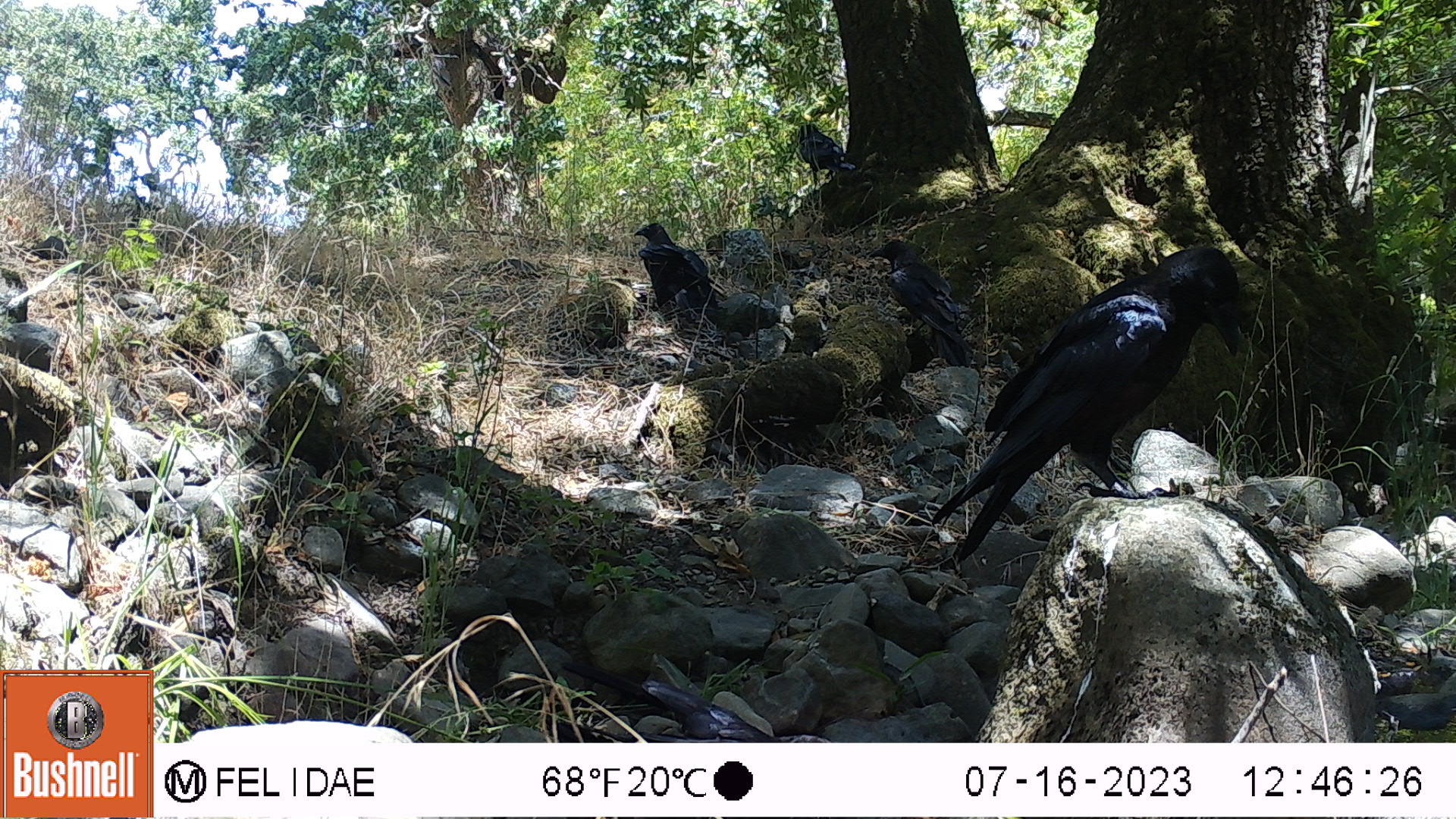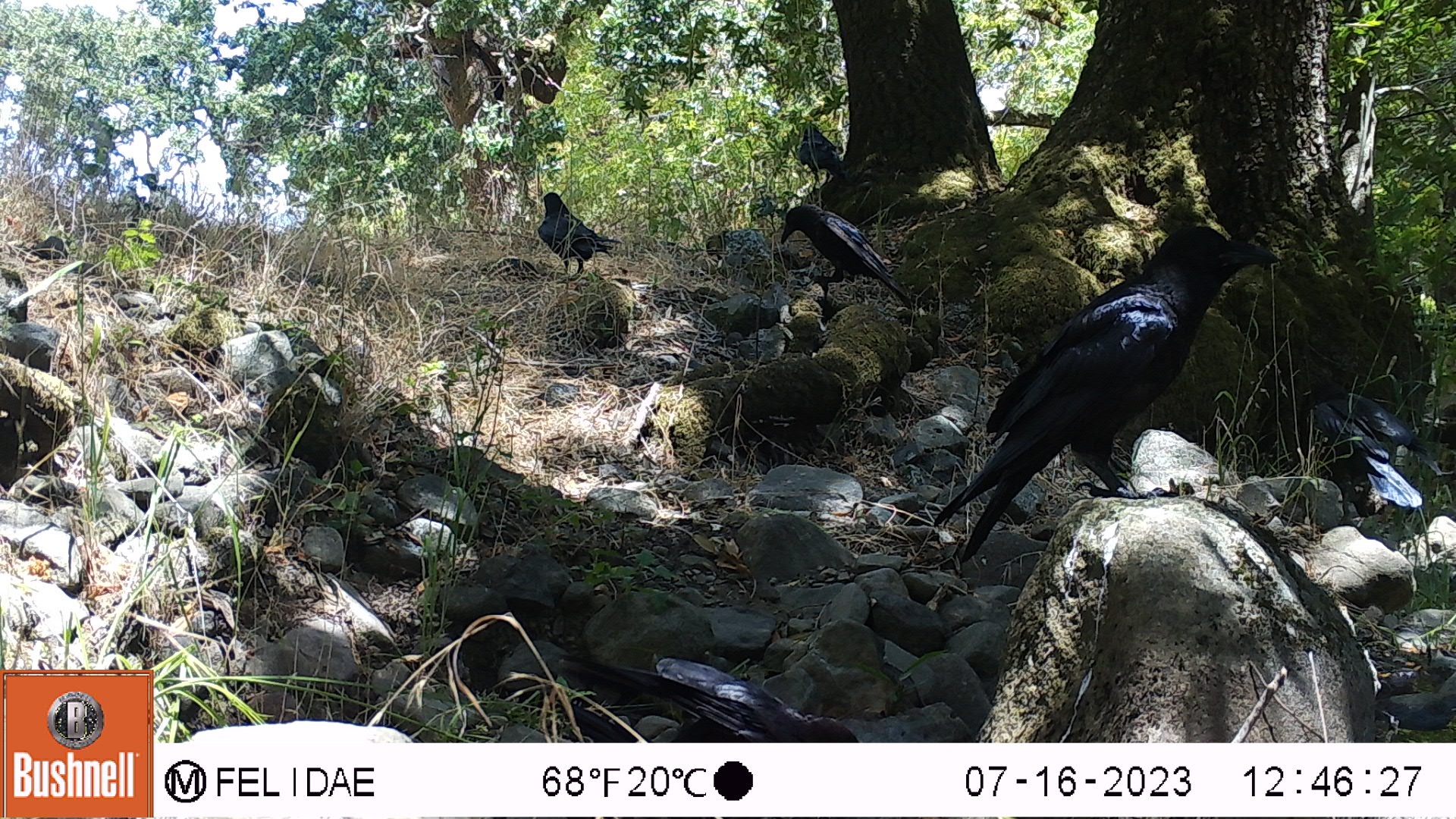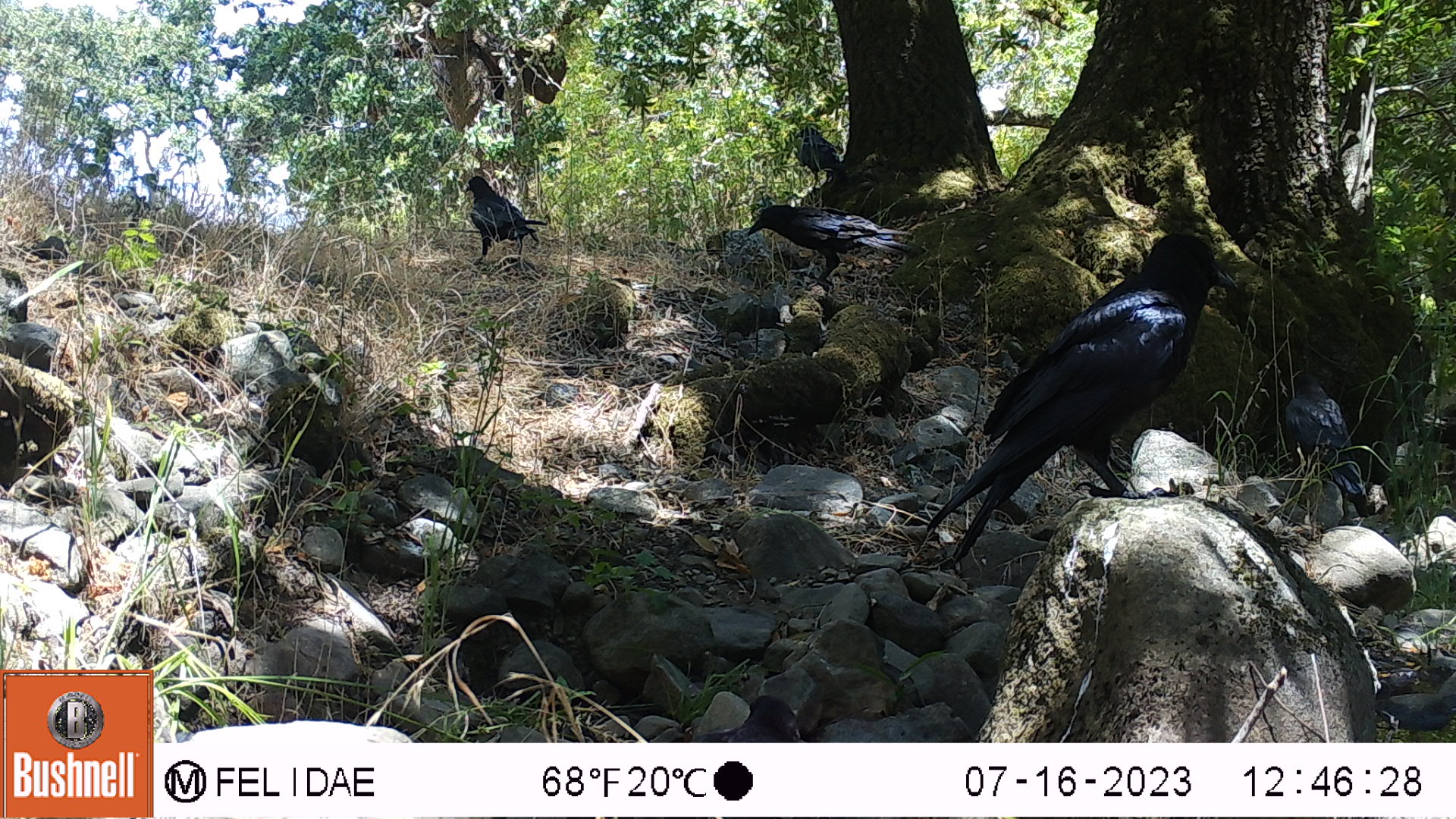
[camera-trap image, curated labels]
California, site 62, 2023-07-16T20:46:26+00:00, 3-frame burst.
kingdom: Animalia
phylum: Chordata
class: Aves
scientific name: Aves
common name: bird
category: unknown bird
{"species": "unknown bird (bird) (Aves)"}